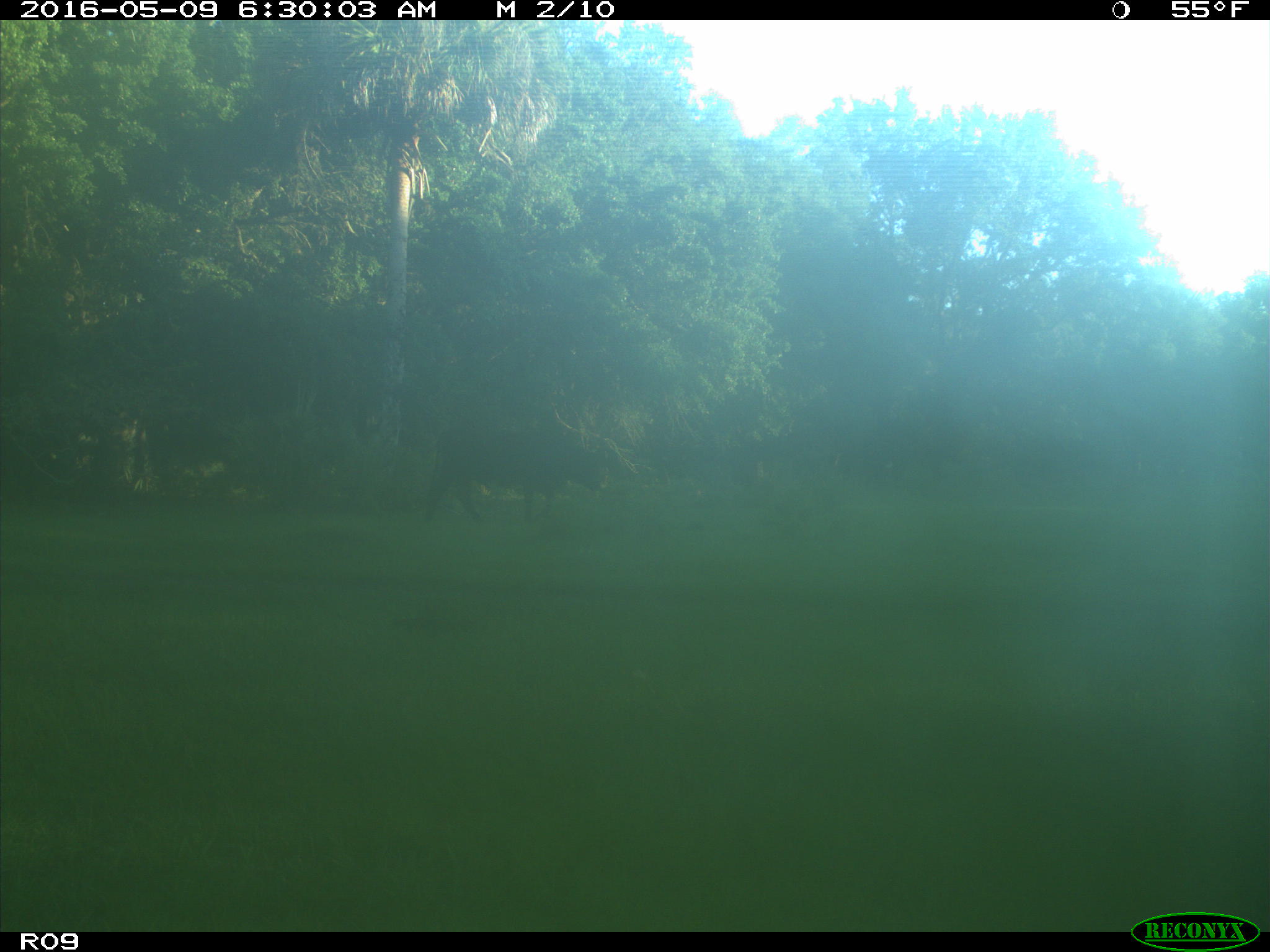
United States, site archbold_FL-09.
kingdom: Animalia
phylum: Chordata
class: Mammalia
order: Artiodactyla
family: Bovidae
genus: Bos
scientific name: Bos taurus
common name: domestic cow